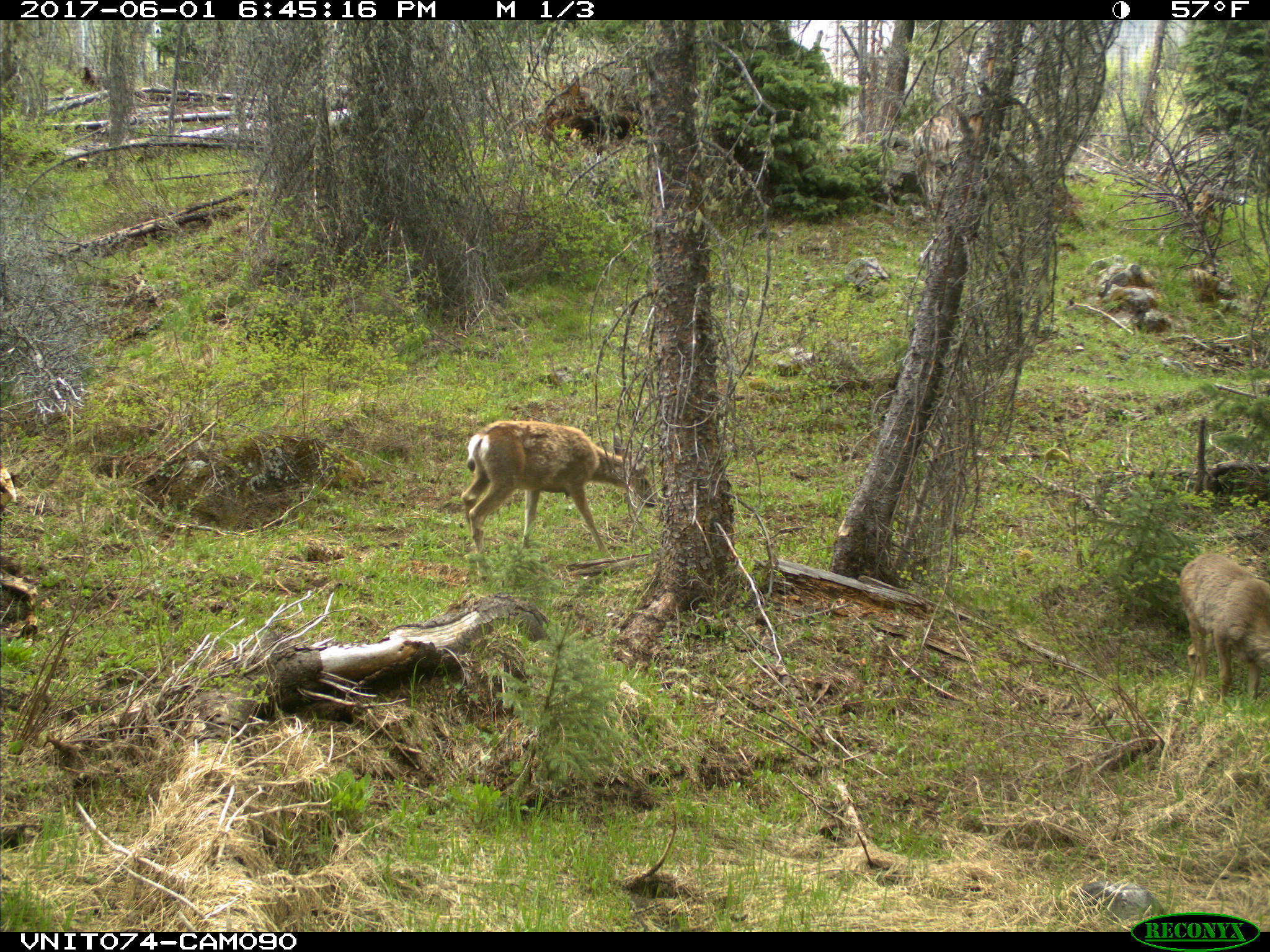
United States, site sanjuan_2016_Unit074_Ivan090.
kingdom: Animalia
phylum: Chordata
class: Mammalia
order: Artiodactyla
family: Cervidae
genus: Odocoileus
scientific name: Odocoileus hemionus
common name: mule deer